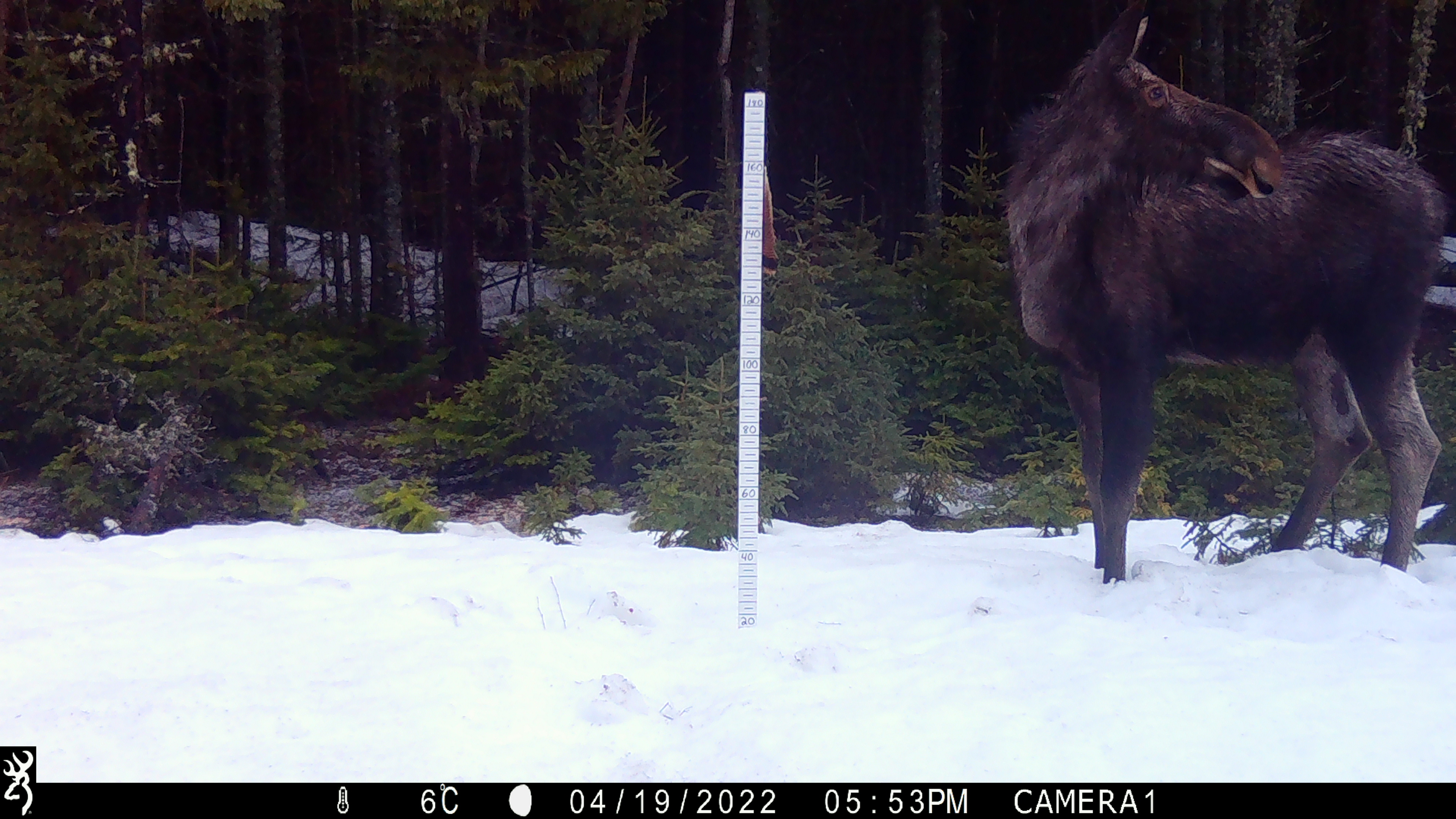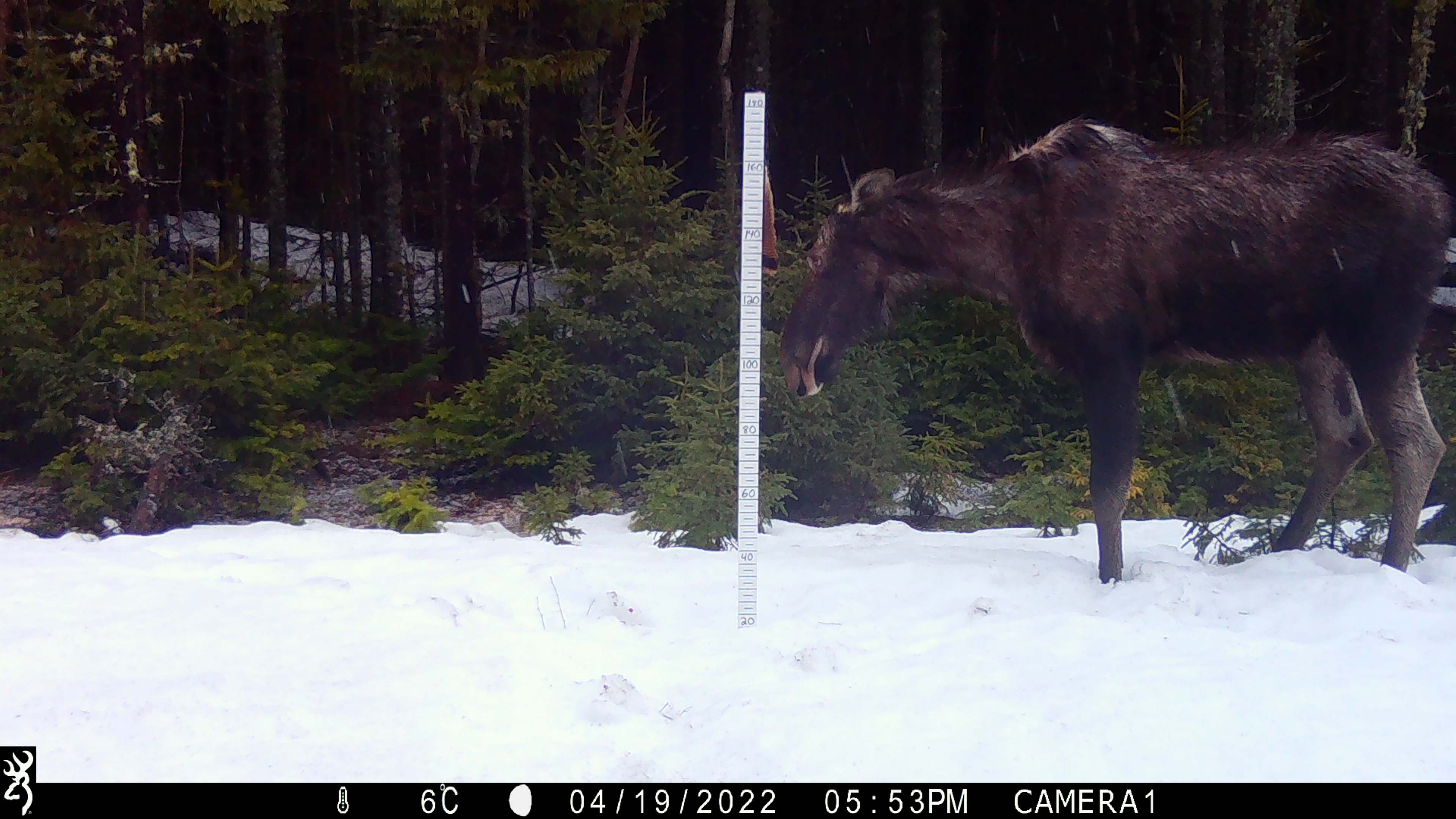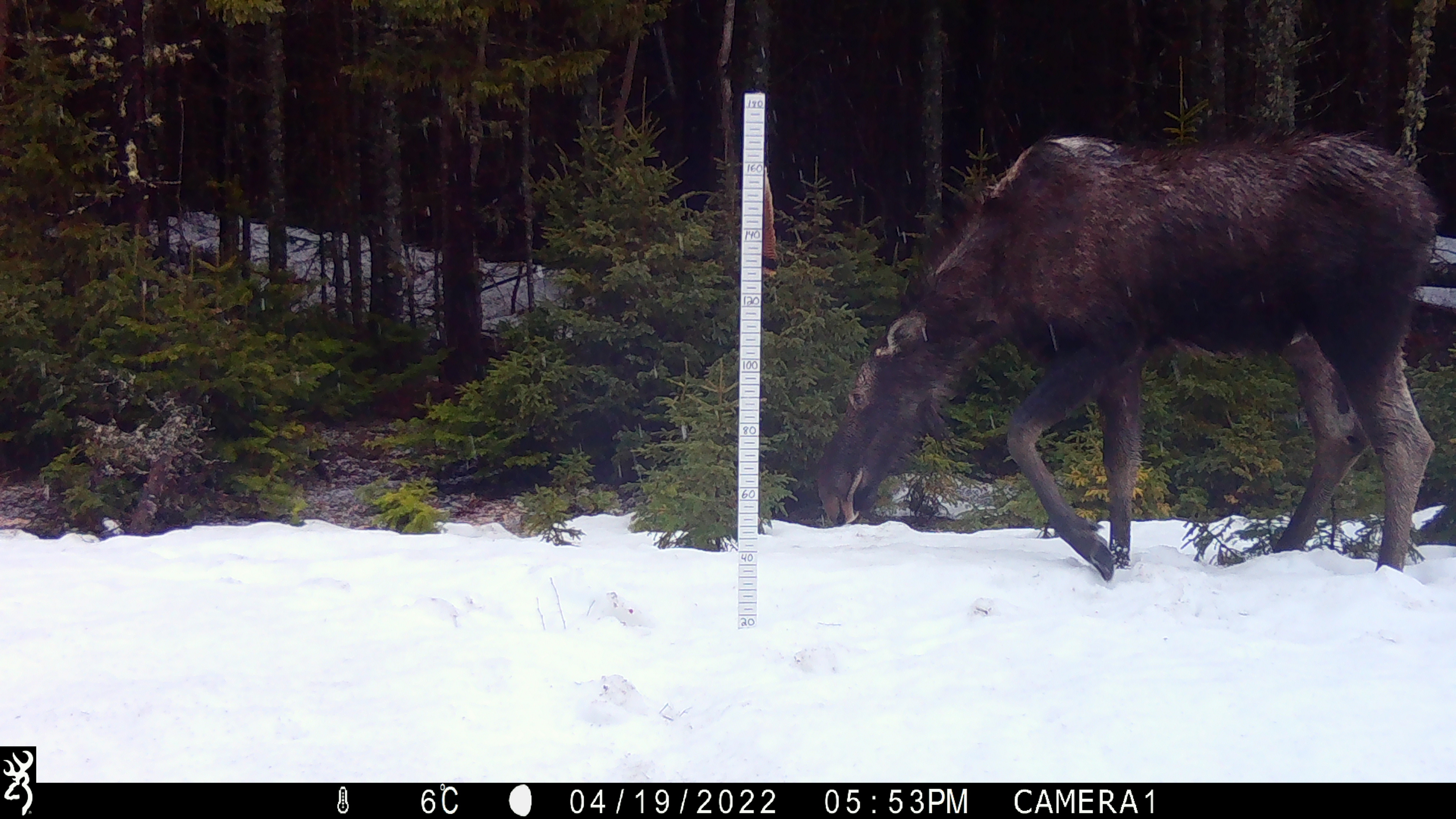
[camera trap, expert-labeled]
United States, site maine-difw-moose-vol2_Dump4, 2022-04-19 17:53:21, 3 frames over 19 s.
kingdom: Animalia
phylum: Chordata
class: Mammalia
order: Artiodactyla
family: Cervidae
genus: Alces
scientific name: Alces alces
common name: moose